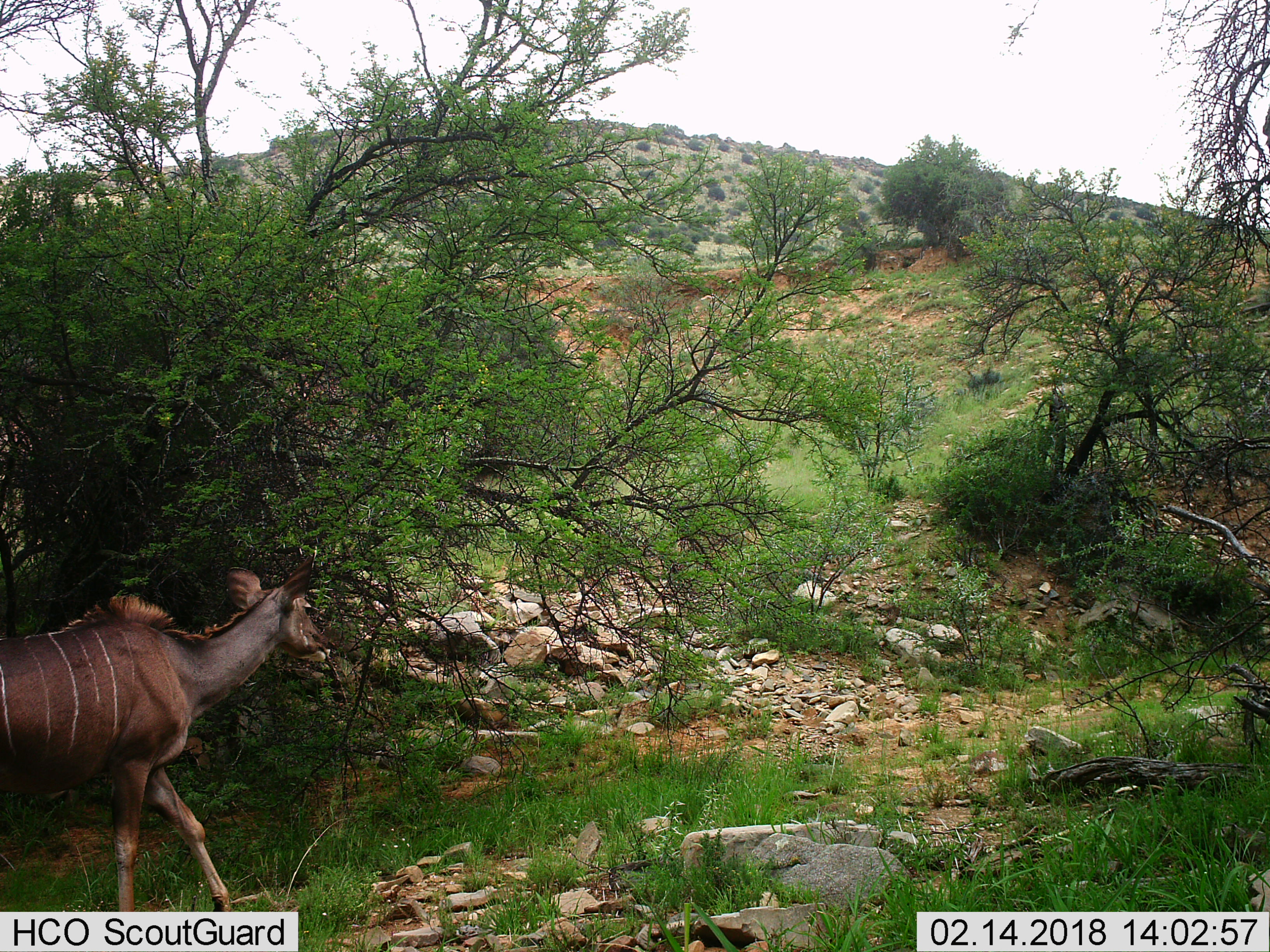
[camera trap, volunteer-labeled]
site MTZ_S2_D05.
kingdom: Animalia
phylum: Chordata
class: Mammalia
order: Artiodactyla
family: Bovidae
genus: Tragelaphus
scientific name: Tragelaphus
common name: kudu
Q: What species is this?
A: Kudu (Tragelaphus).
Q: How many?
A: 1.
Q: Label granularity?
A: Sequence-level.